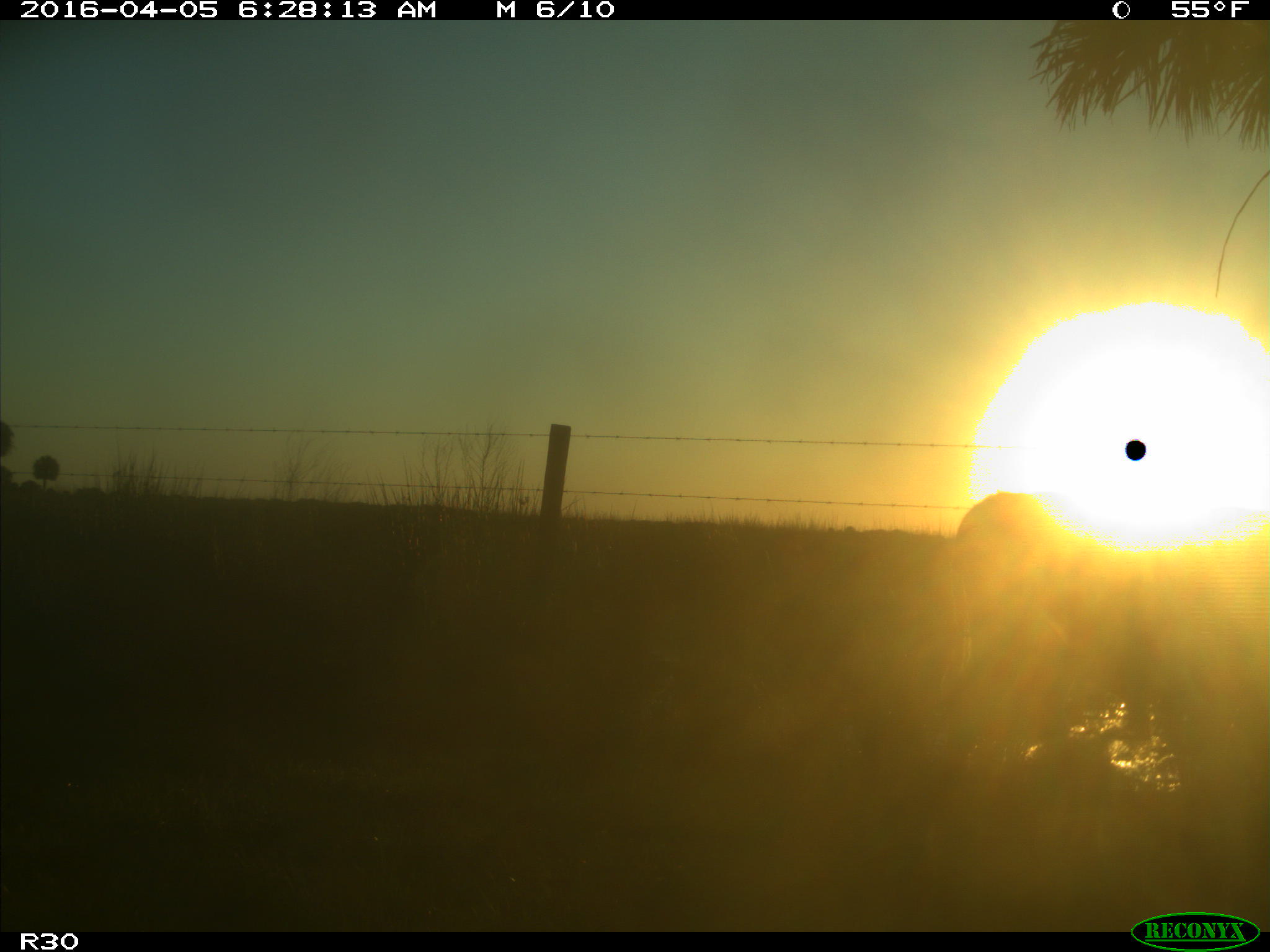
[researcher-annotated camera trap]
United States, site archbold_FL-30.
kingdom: Animalia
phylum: Chordata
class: Mammalia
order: Artiodactyla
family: Bovidae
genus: Bos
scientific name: Bos taurus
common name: domestic cow